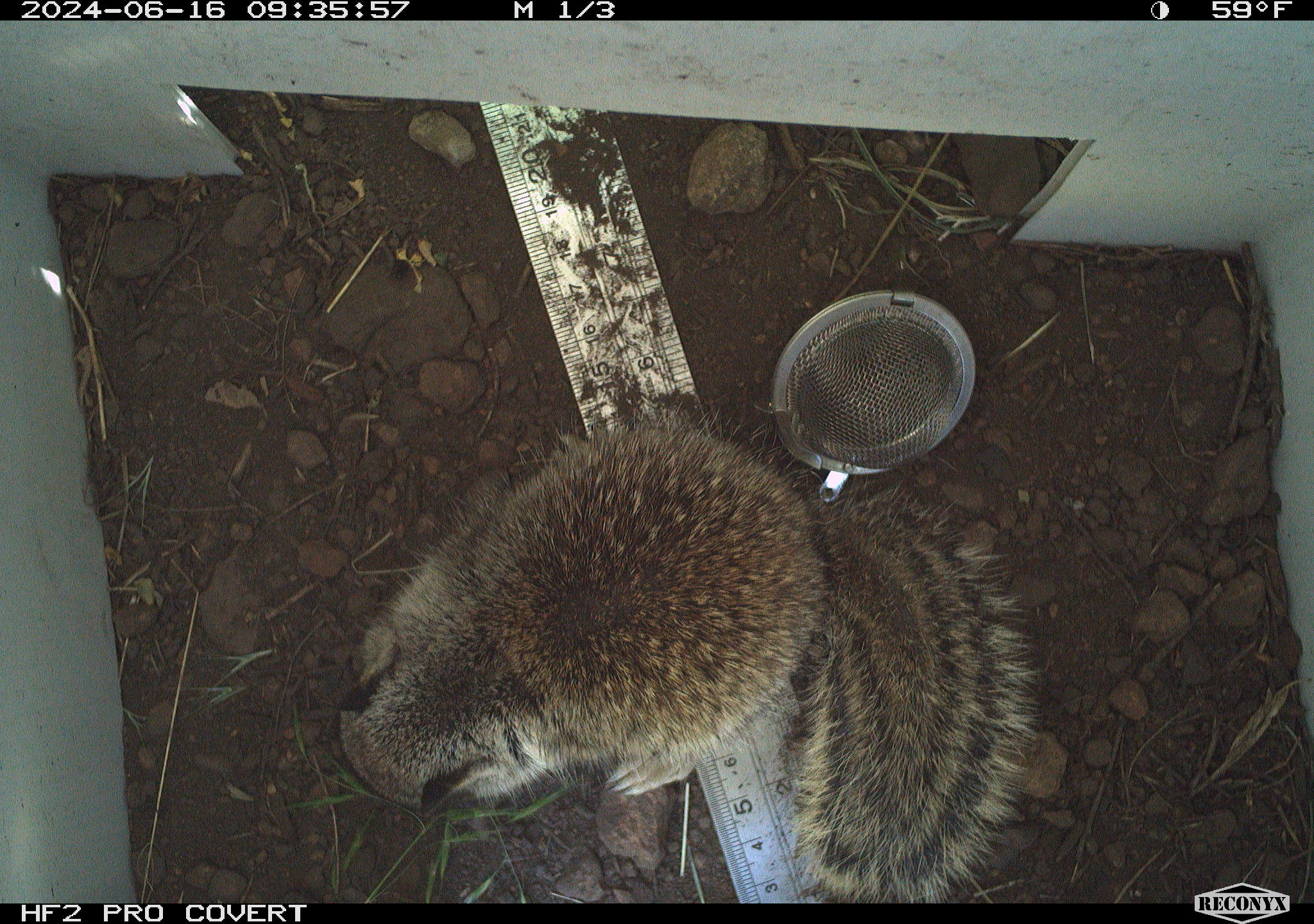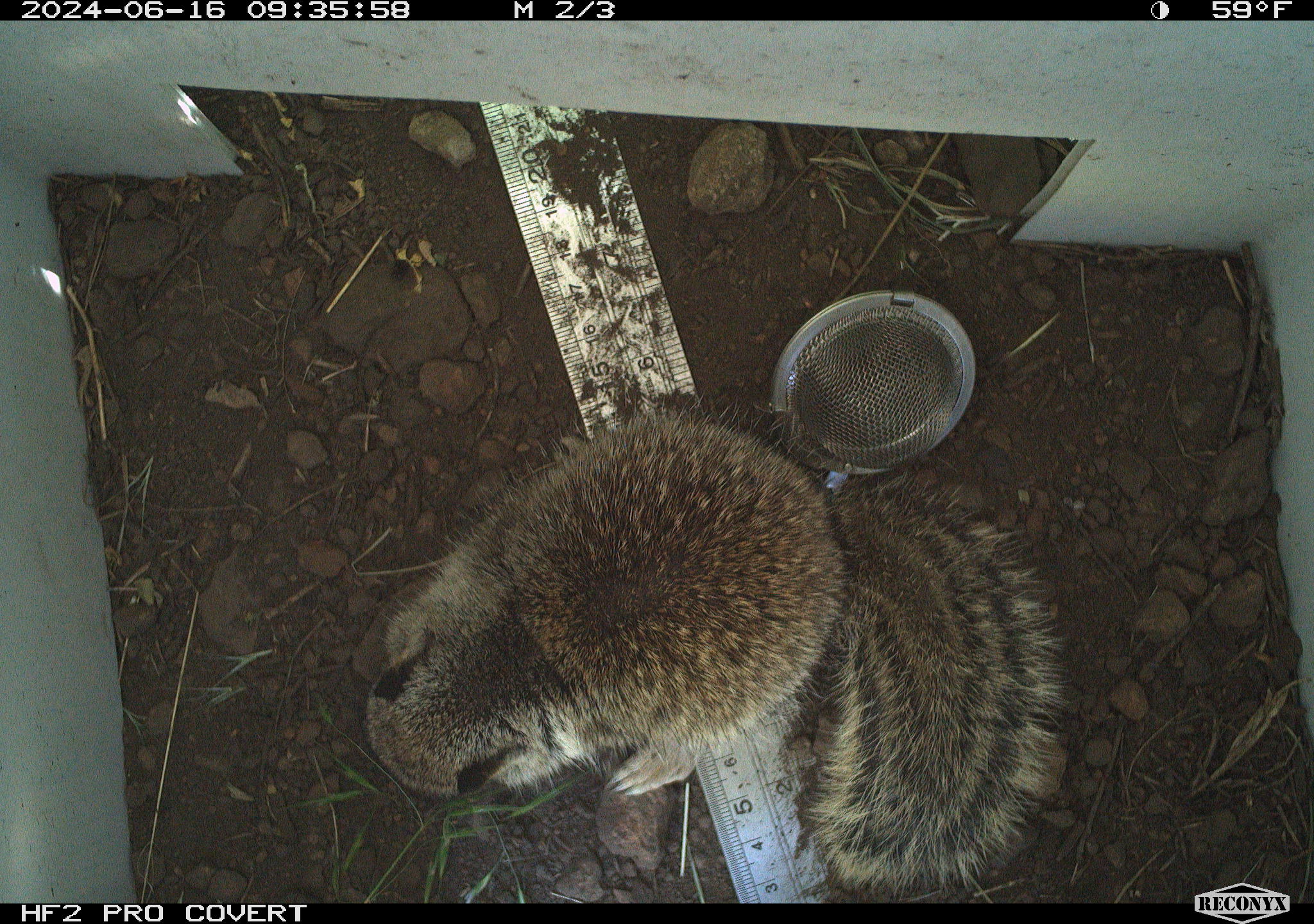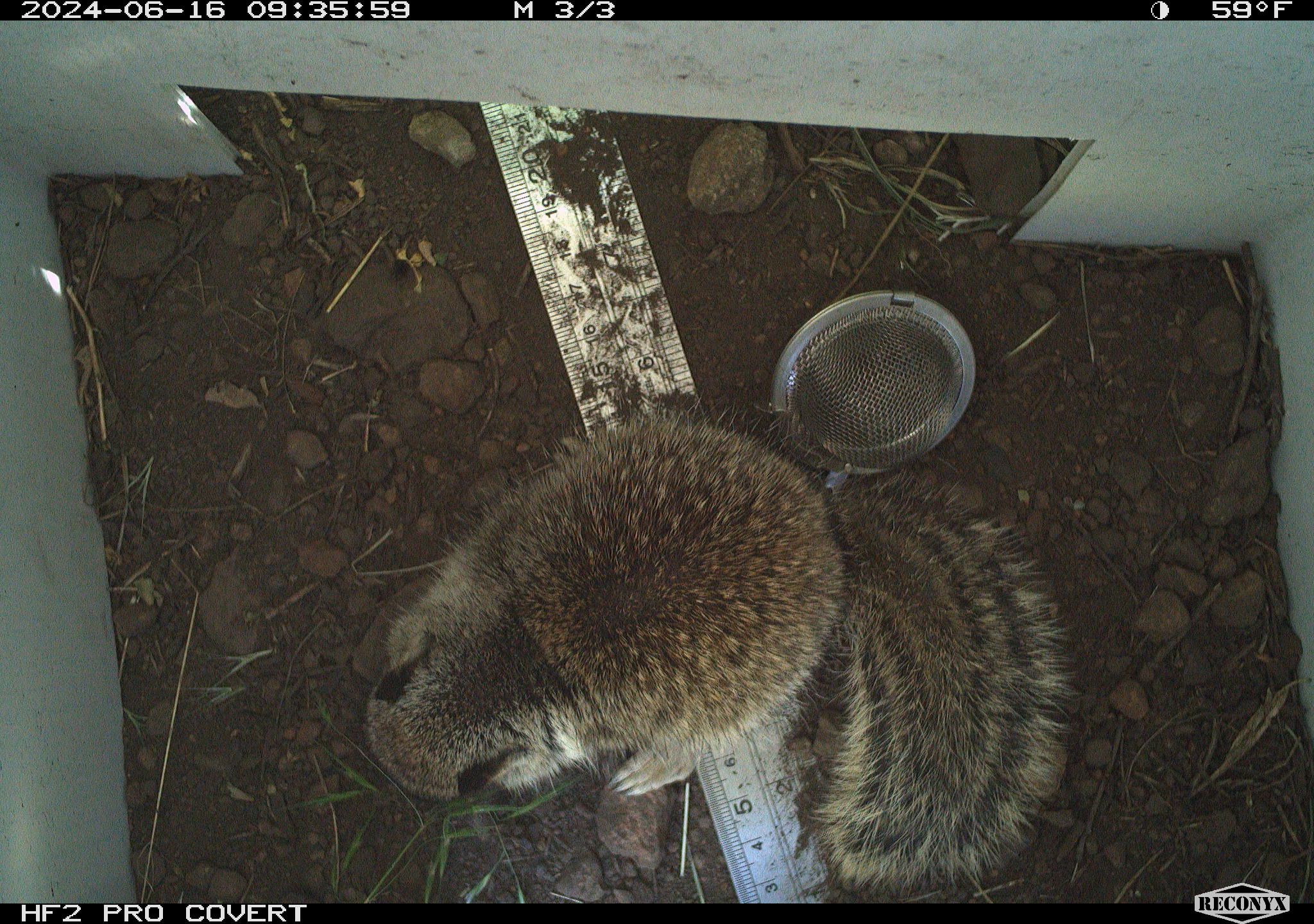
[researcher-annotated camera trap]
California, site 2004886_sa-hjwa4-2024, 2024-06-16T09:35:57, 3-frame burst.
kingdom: Animalia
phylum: Chordata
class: Mammalia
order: Rodentia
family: Sciuridae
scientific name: Sciuridae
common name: squirrels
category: sciuridae family